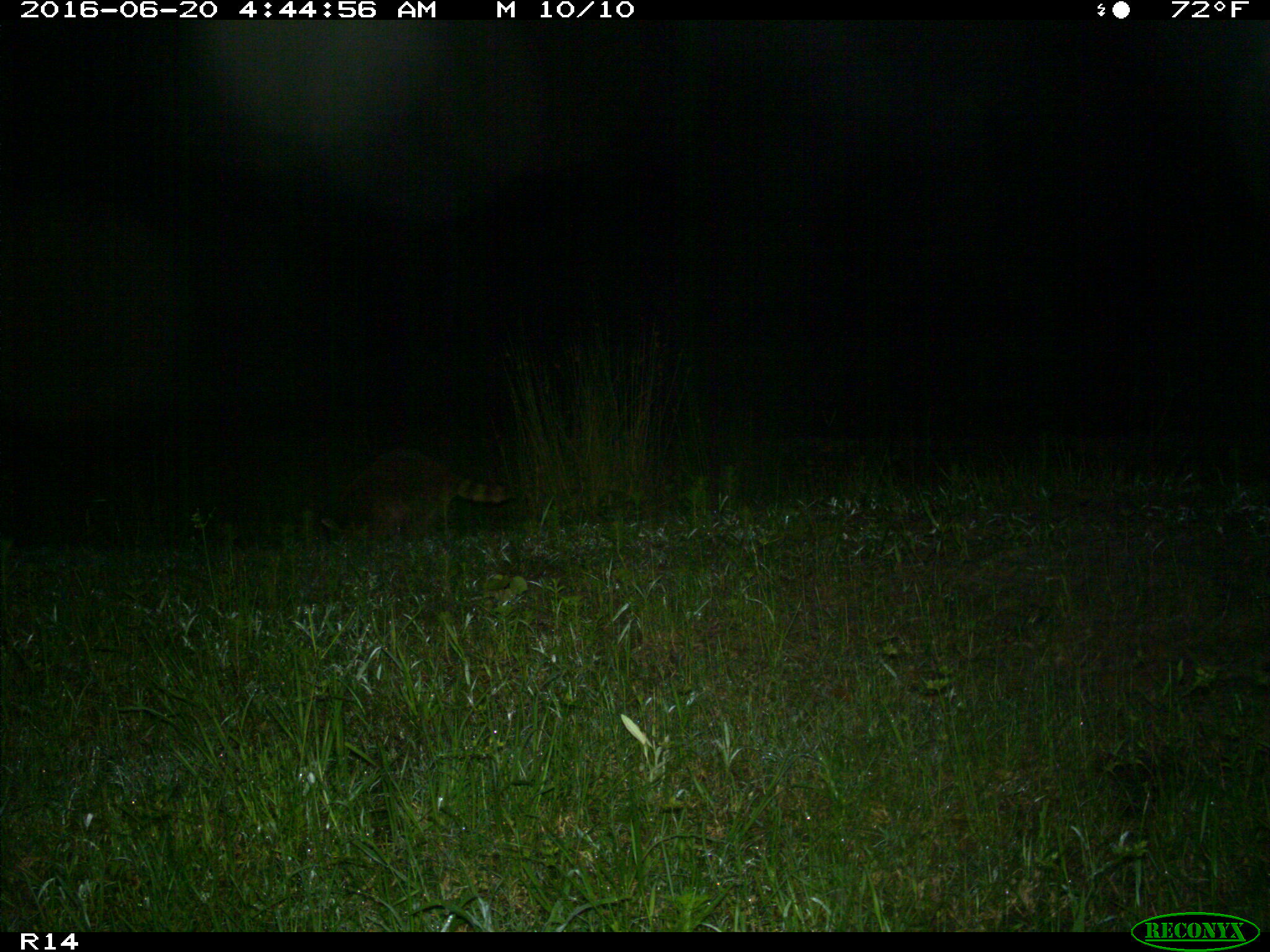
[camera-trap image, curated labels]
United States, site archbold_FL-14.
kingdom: Animalia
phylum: Chordata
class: Mammalia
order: Carnivora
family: Procyonidae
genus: Procyon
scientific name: Procyon lotor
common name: common raccoon